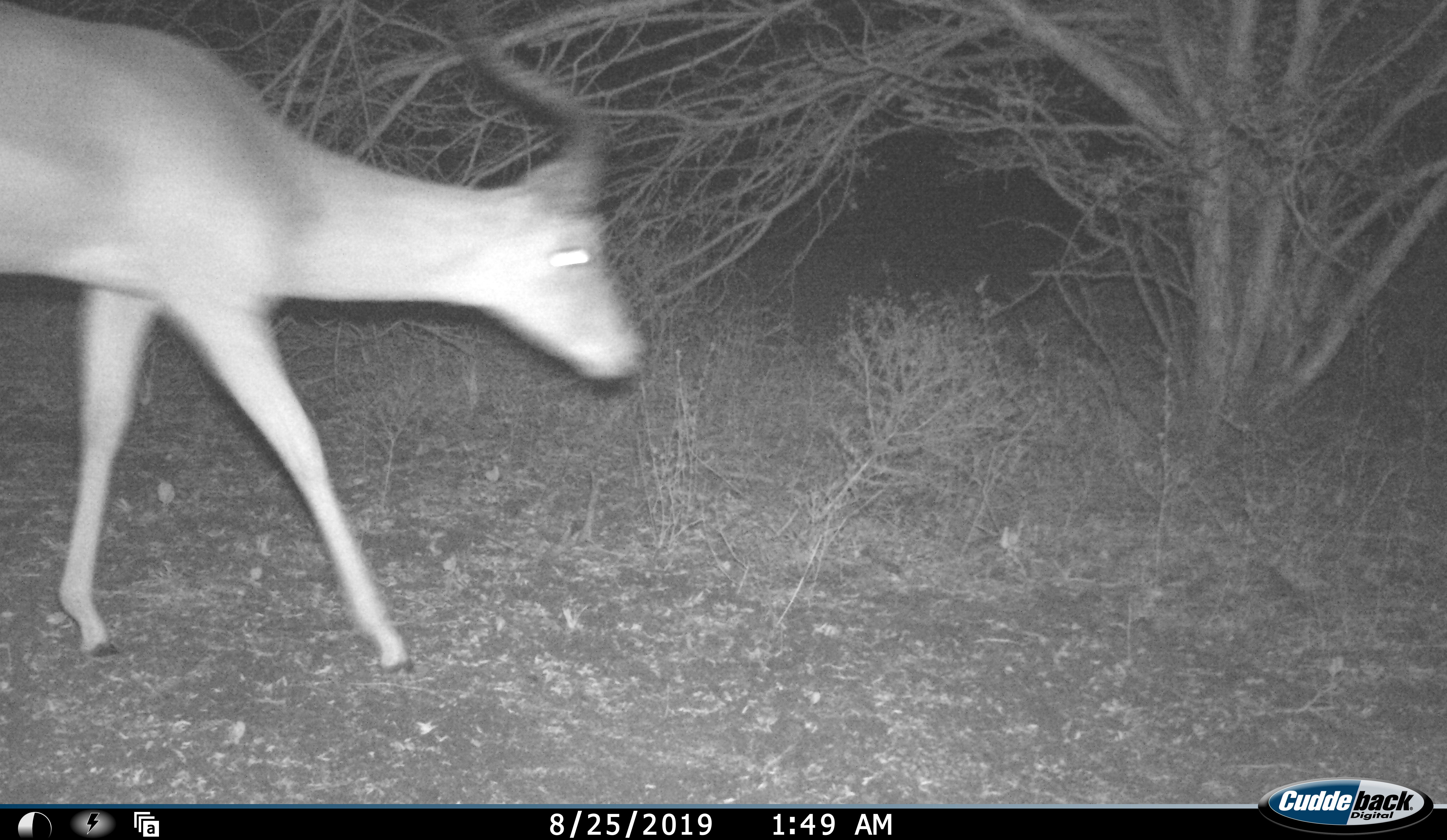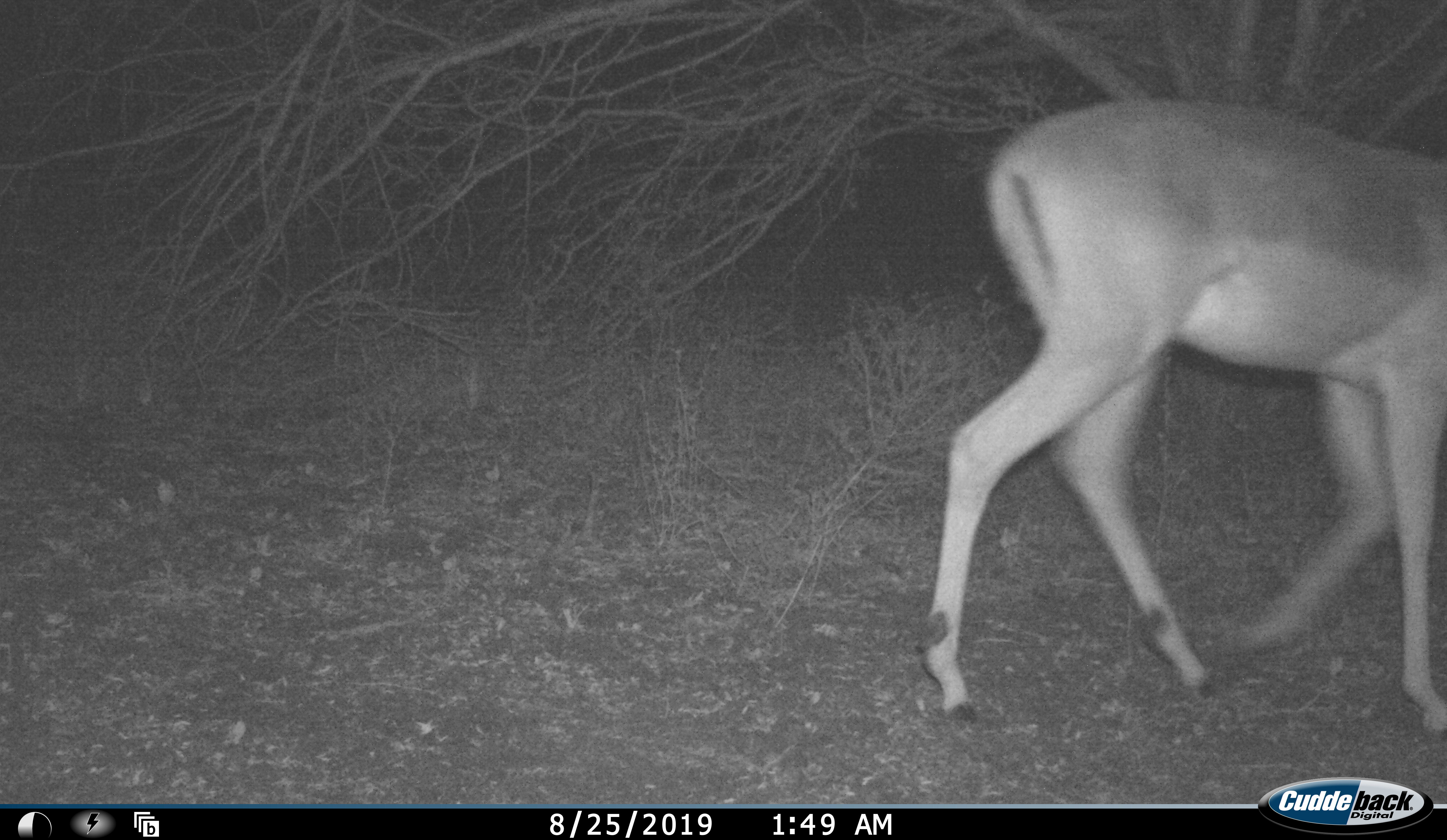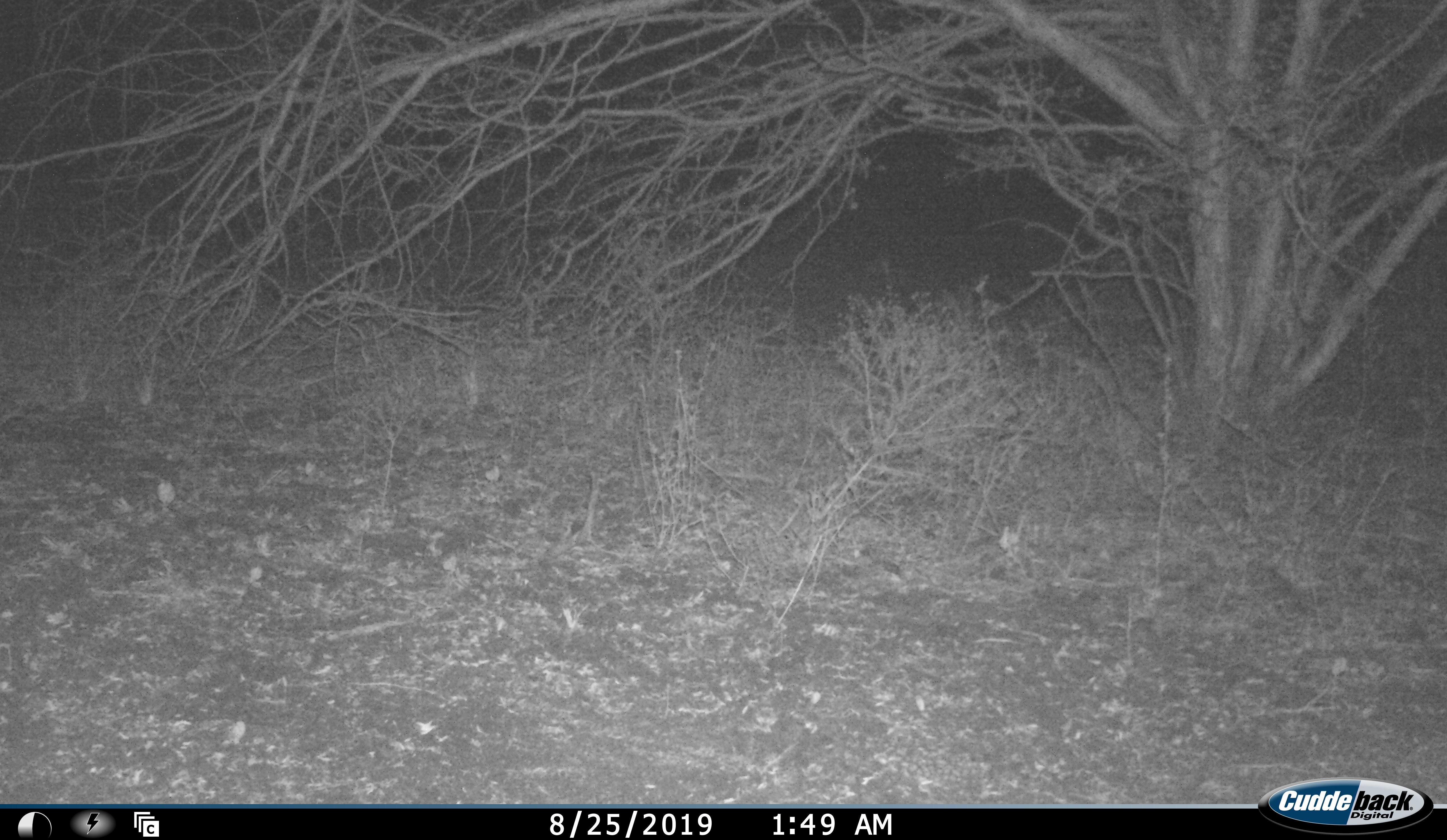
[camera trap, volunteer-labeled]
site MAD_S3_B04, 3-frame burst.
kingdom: Animalia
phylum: Chordata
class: Mammalia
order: Artiodactyla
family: Bovidae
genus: Aepyceros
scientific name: Aepyceros melampus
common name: impala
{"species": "impala (Aepyceros melampus)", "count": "1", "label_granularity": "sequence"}